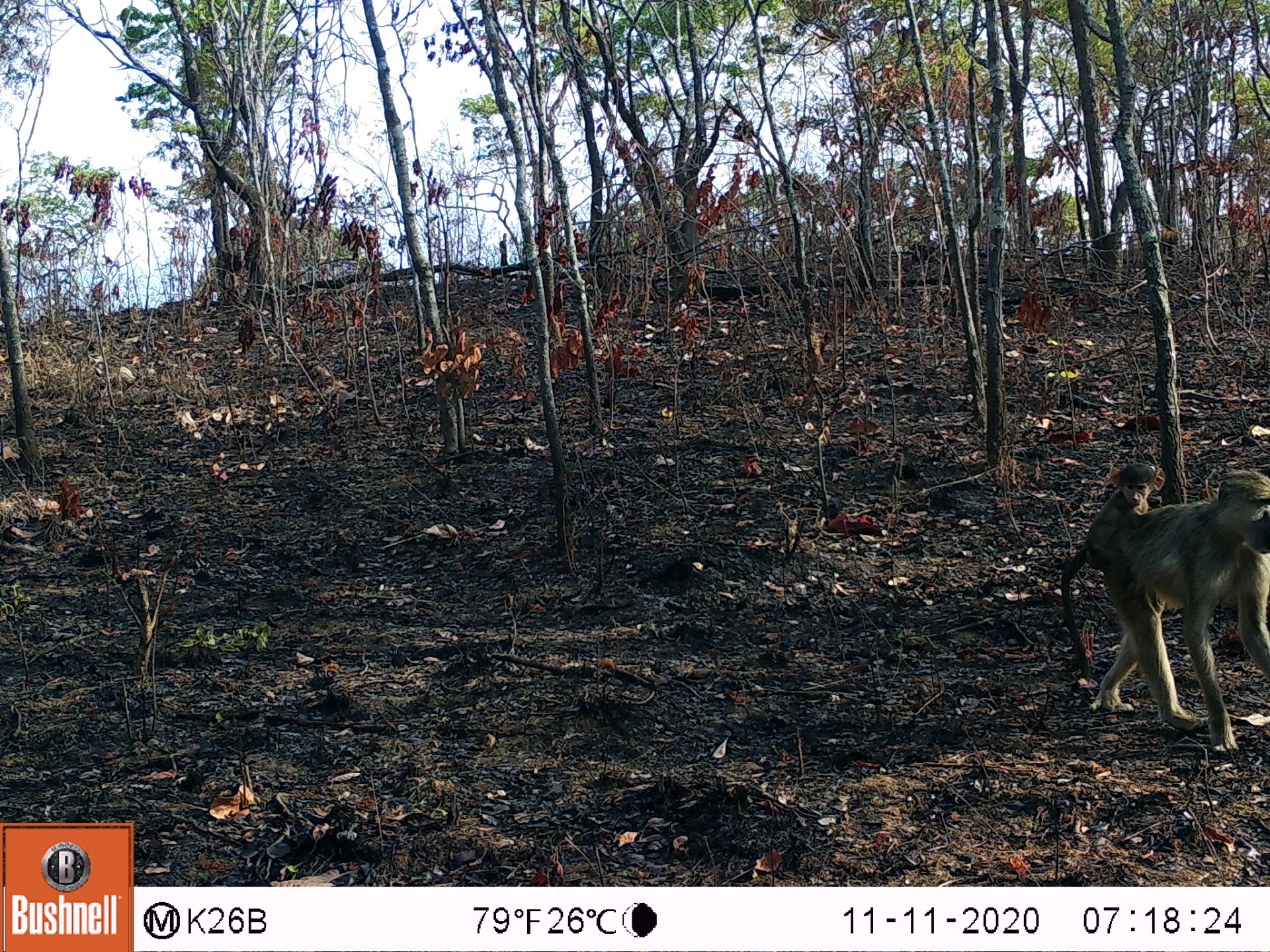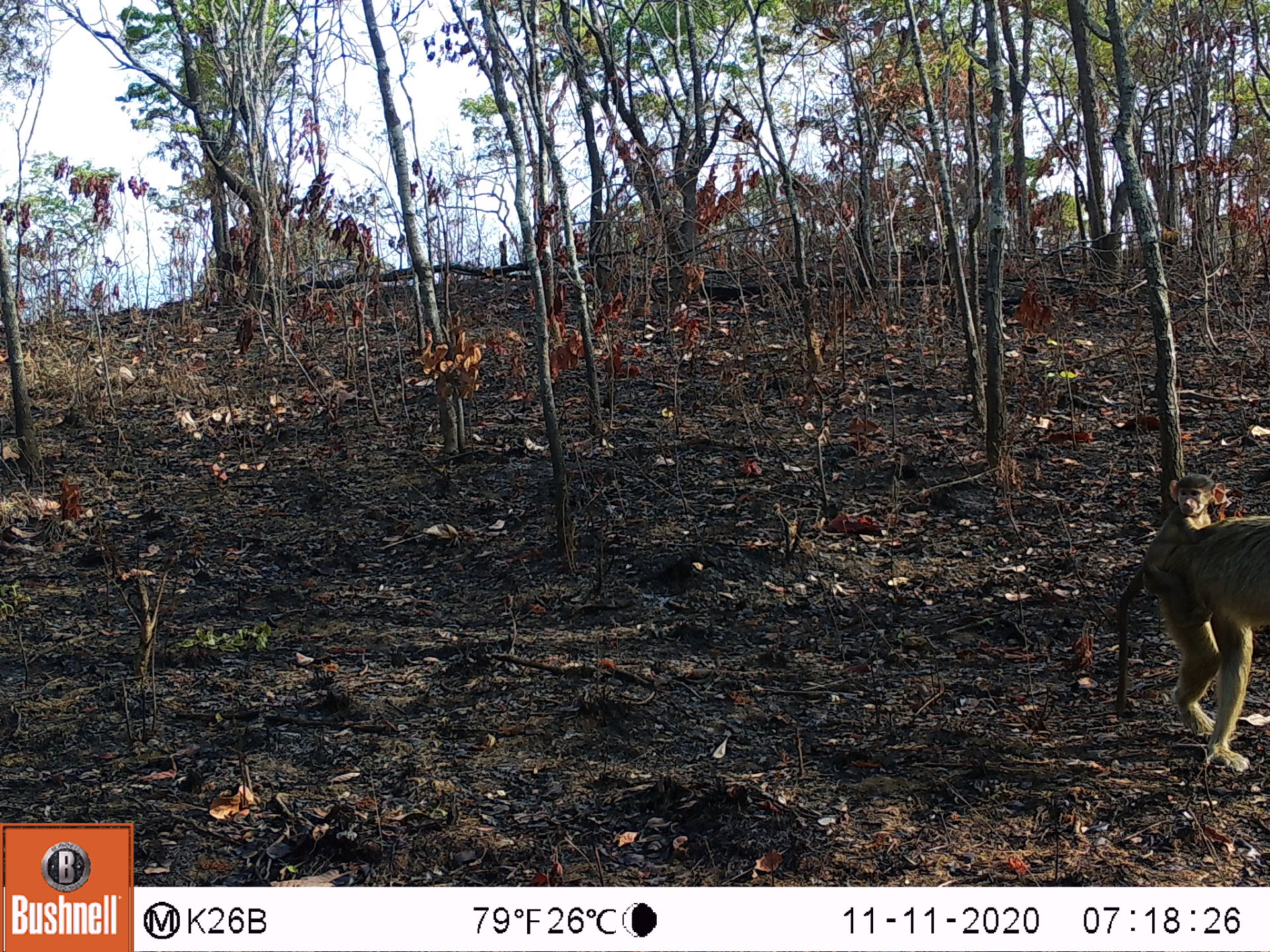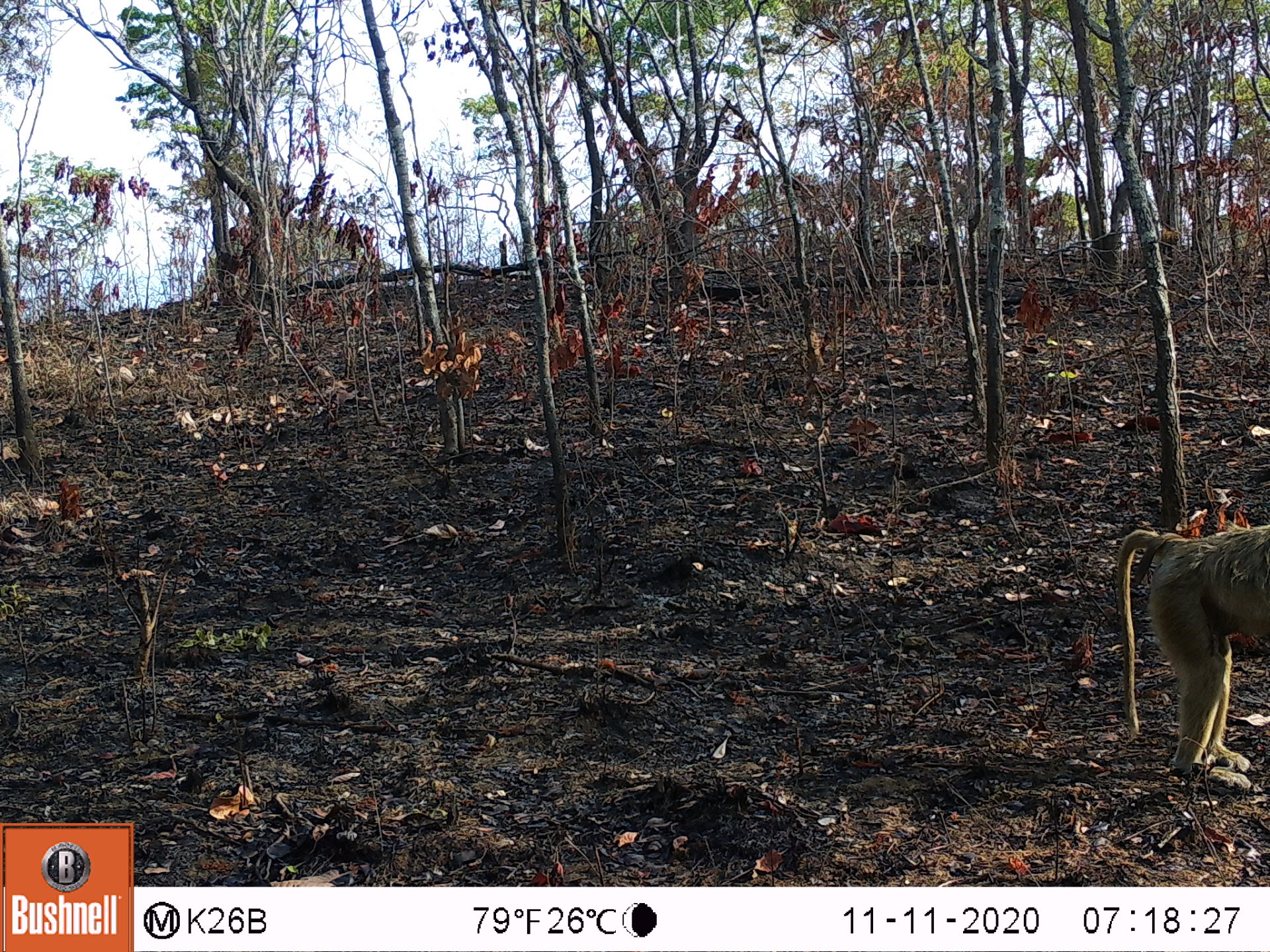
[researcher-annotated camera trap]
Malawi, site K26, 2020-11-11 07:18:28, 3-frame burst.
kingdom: Animalia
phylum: Chordata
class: Mammalia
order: Primates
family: Cercopithecidae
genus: Papio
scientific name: Papio cynocephalus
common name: yellow baboon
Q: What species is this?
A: Yellow baboon (Papio cynocephalus).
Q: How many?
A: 2.